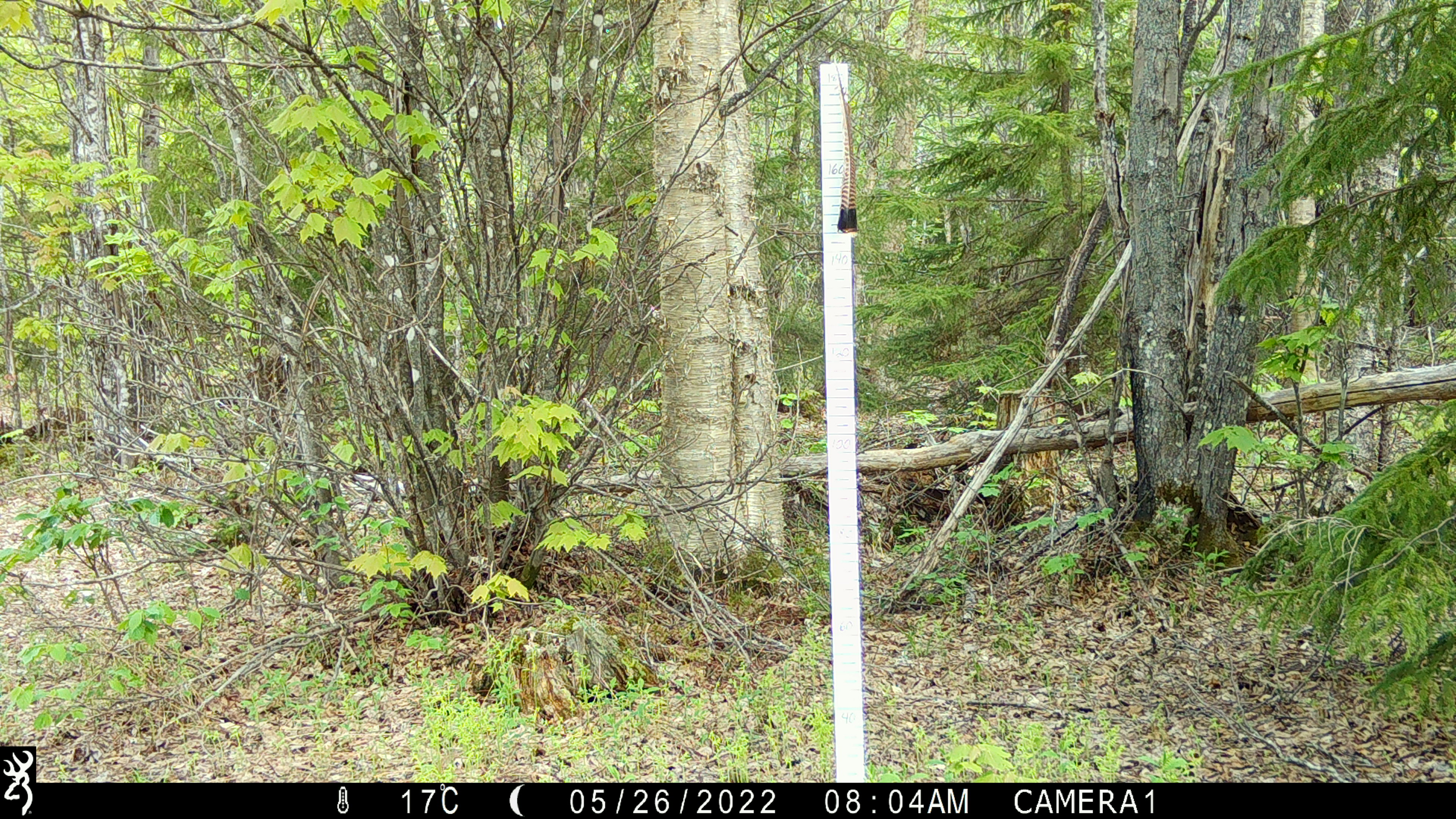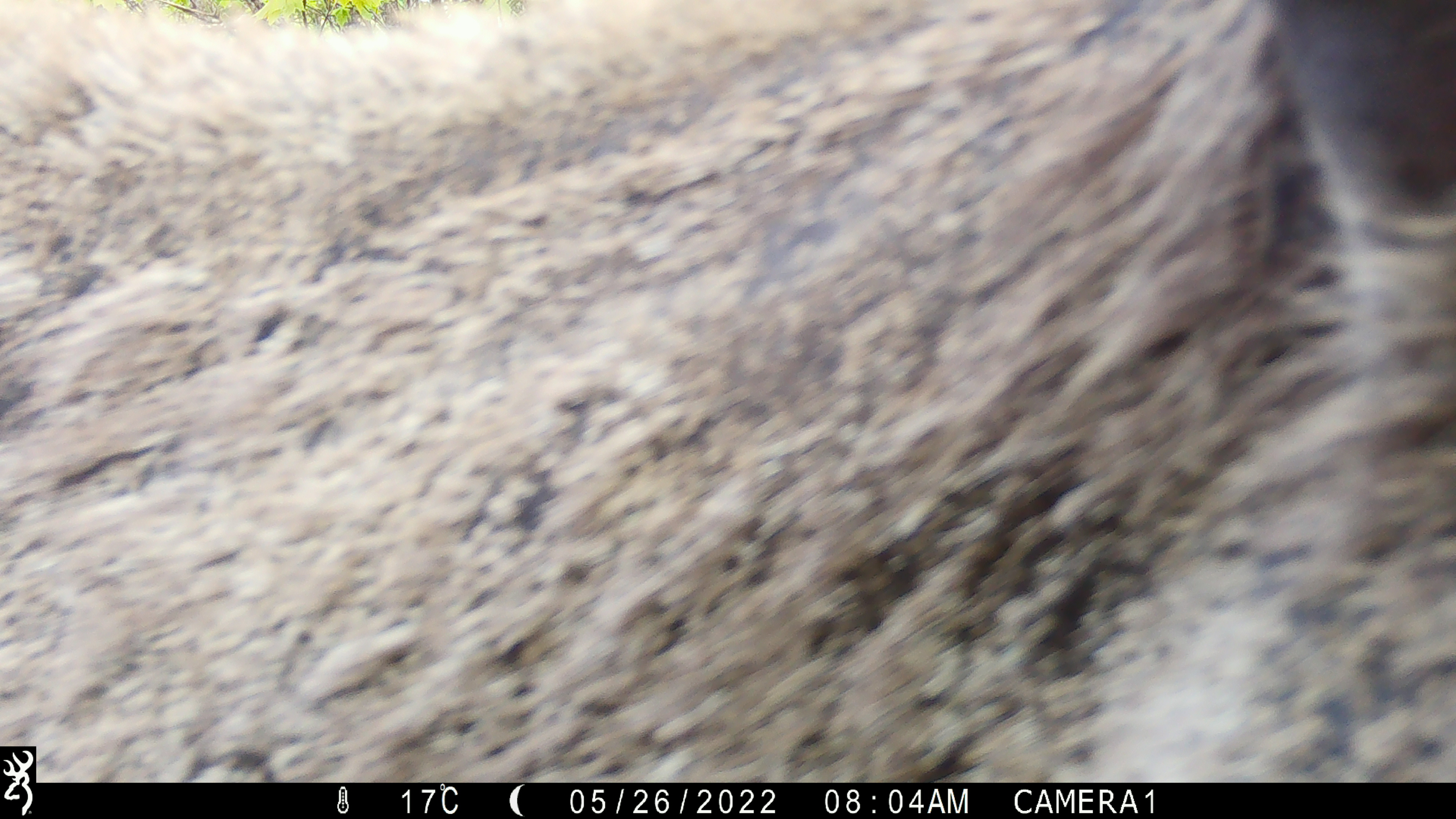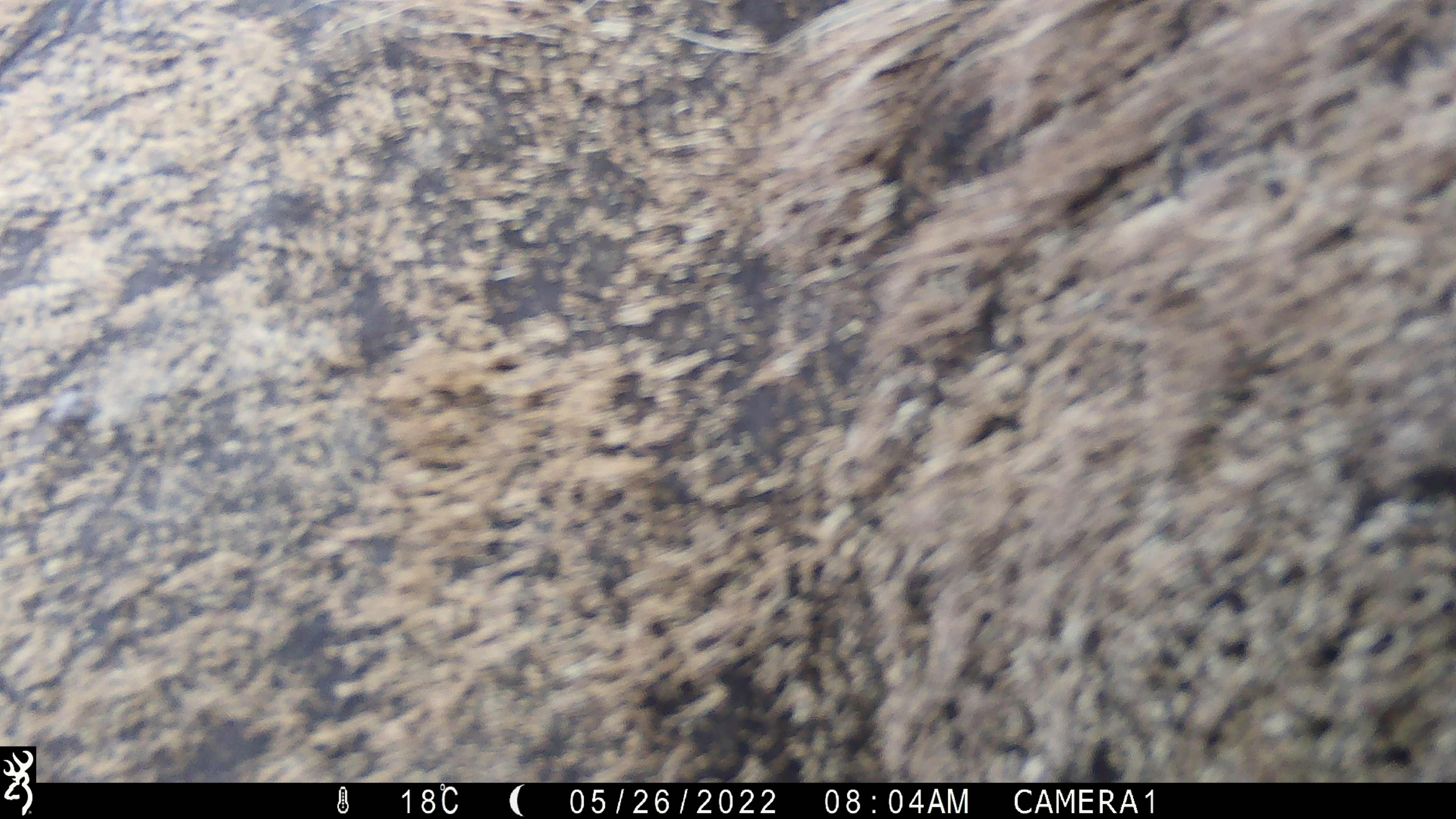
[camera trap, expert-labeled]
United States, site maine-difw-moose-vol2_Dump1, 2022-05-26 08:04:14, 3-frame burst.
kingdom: Animalia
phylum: Chordata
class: Mammalia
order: Artiodactyla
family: Cervidae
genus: Alces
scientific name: Alces alces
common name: moose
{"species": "moose (Alces alces)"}